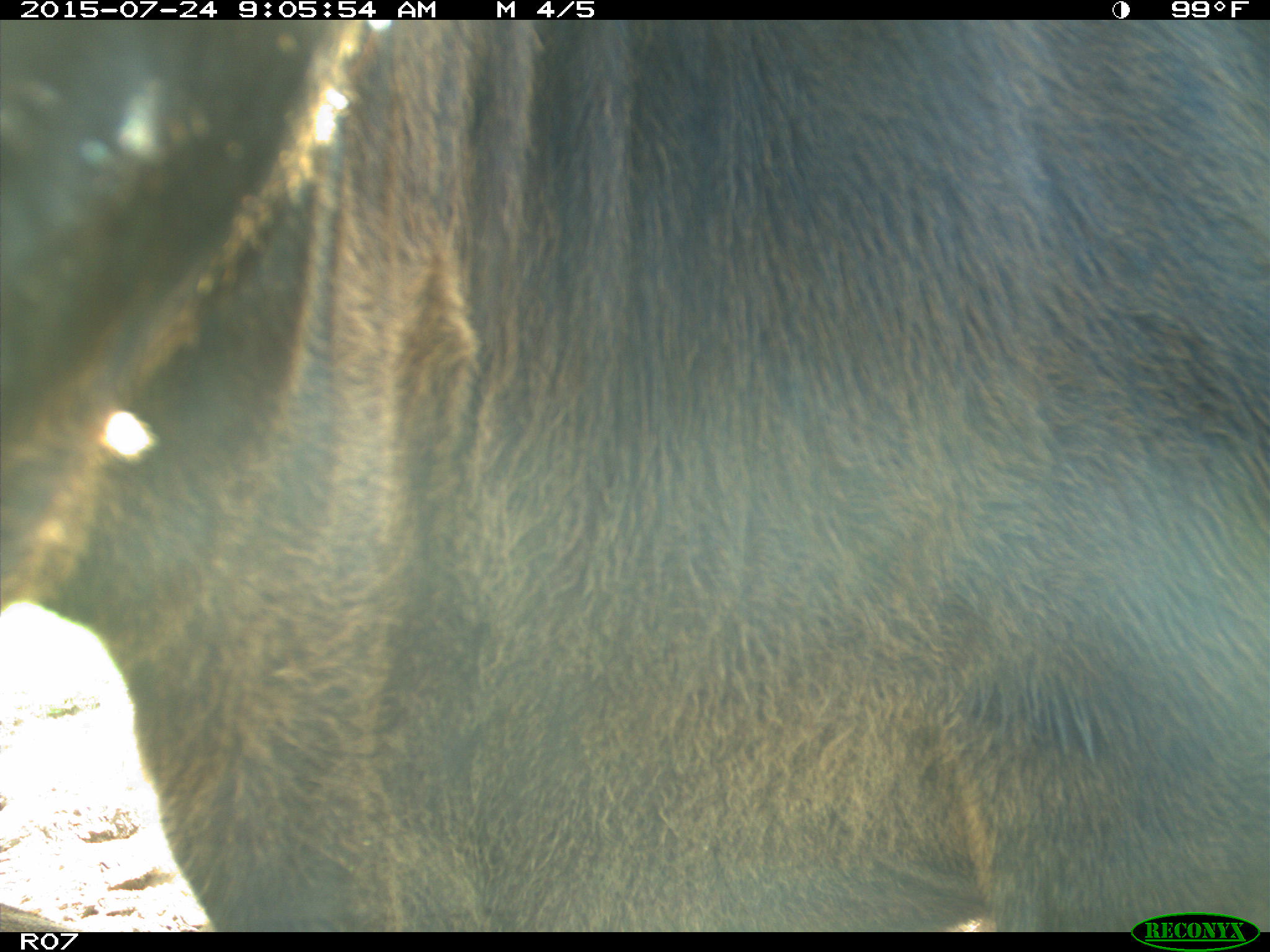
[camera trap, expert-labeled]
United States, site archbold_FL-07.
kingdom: Animalia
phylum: Chordata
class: Mammalia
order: Artiodactyla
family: Bovidae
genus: Bos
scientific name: Bos taurus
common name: domestic cow